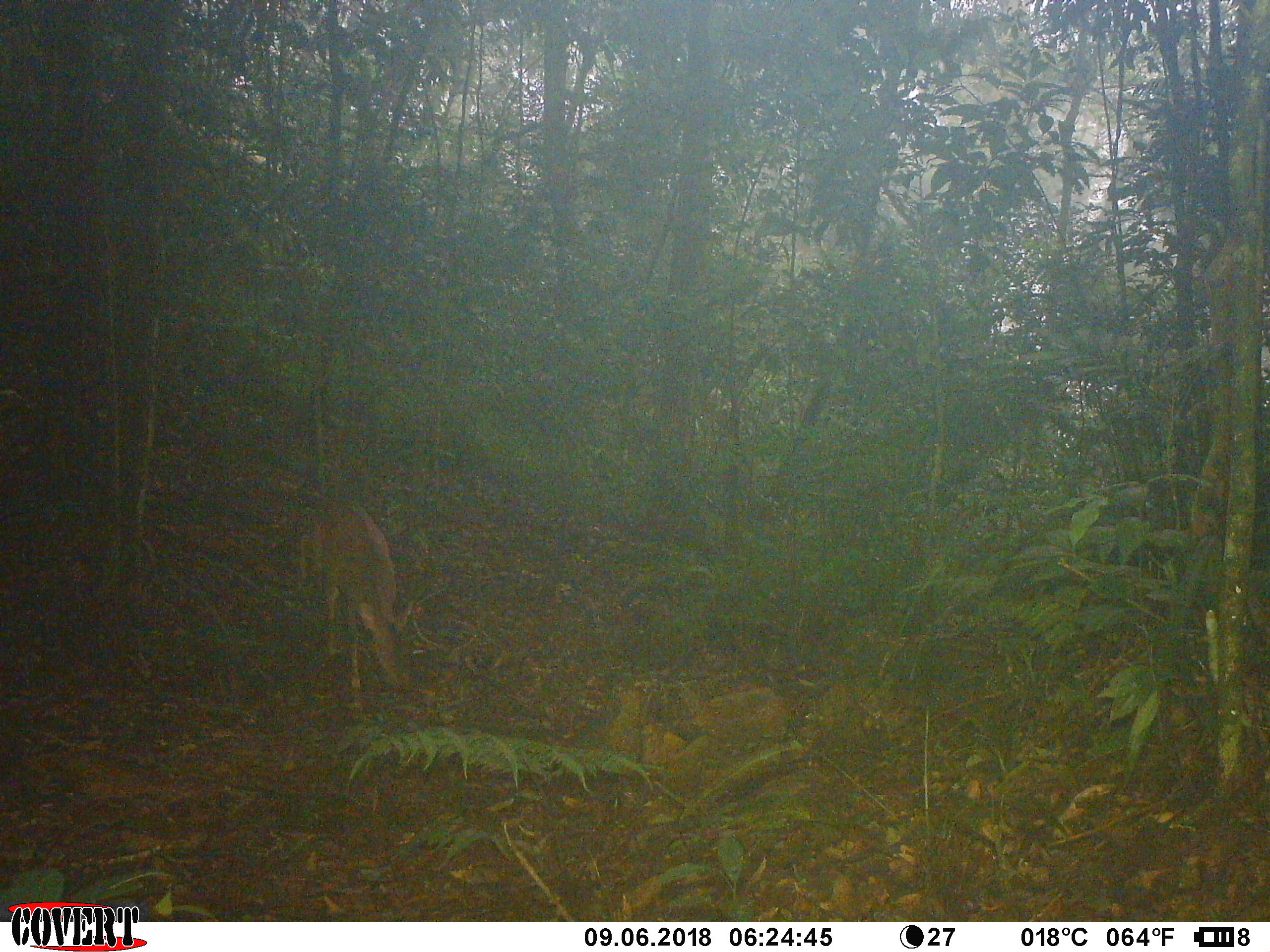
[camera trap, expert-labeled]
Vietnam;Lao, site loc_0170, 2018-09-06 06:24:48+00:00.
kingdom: Animalia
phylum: Chordata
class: Mammalia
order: Artiodactyla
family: Cervidae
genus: Muntiacus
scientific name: Muntiacus vuquangensis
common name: large-antlered muntjac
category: large antlered muntjac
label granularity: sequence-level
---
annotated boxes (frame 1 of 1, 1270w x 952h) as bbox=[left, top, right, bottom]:
large antlered muntjac: bbox=[305, 498, 418, 711]